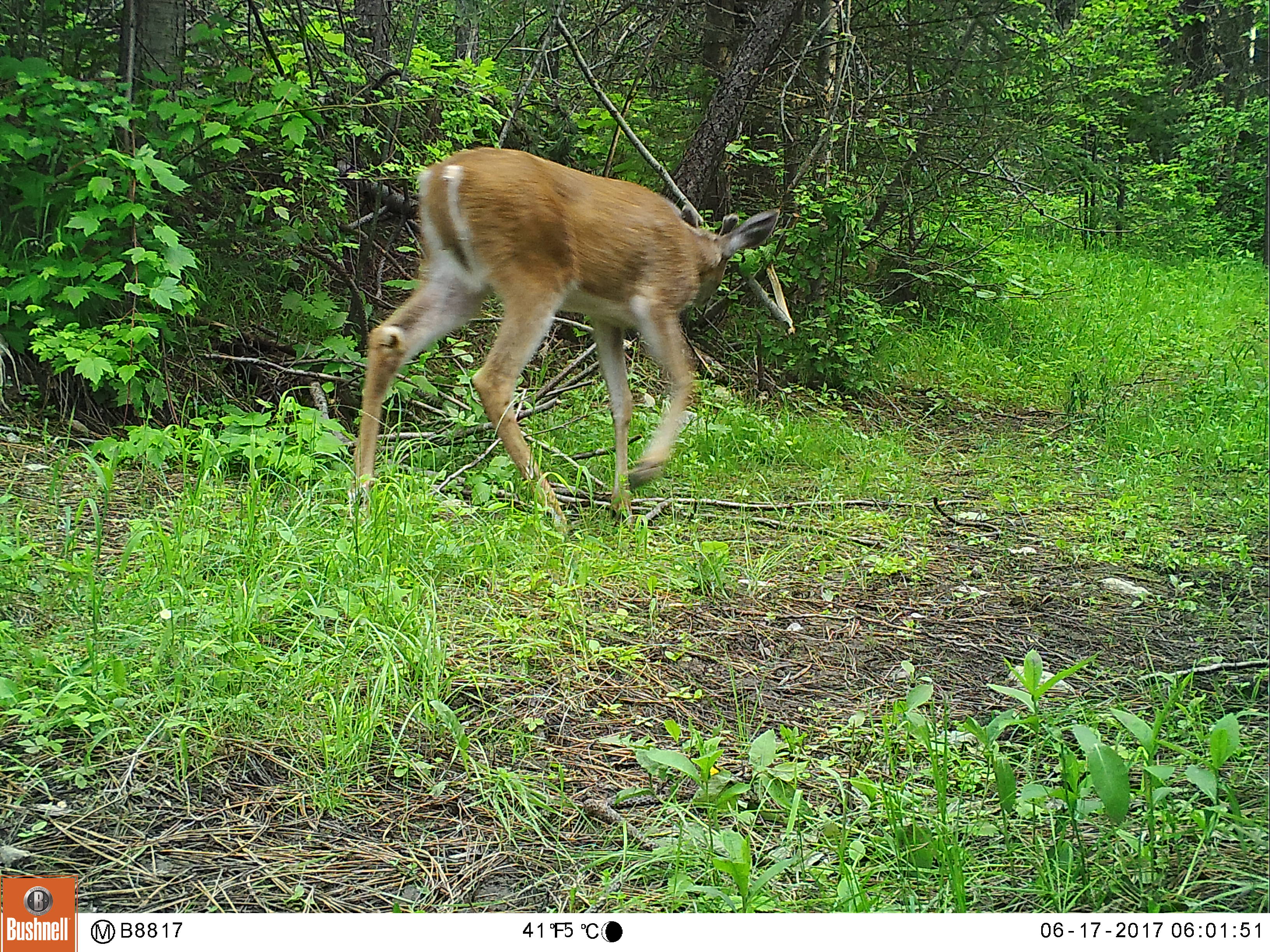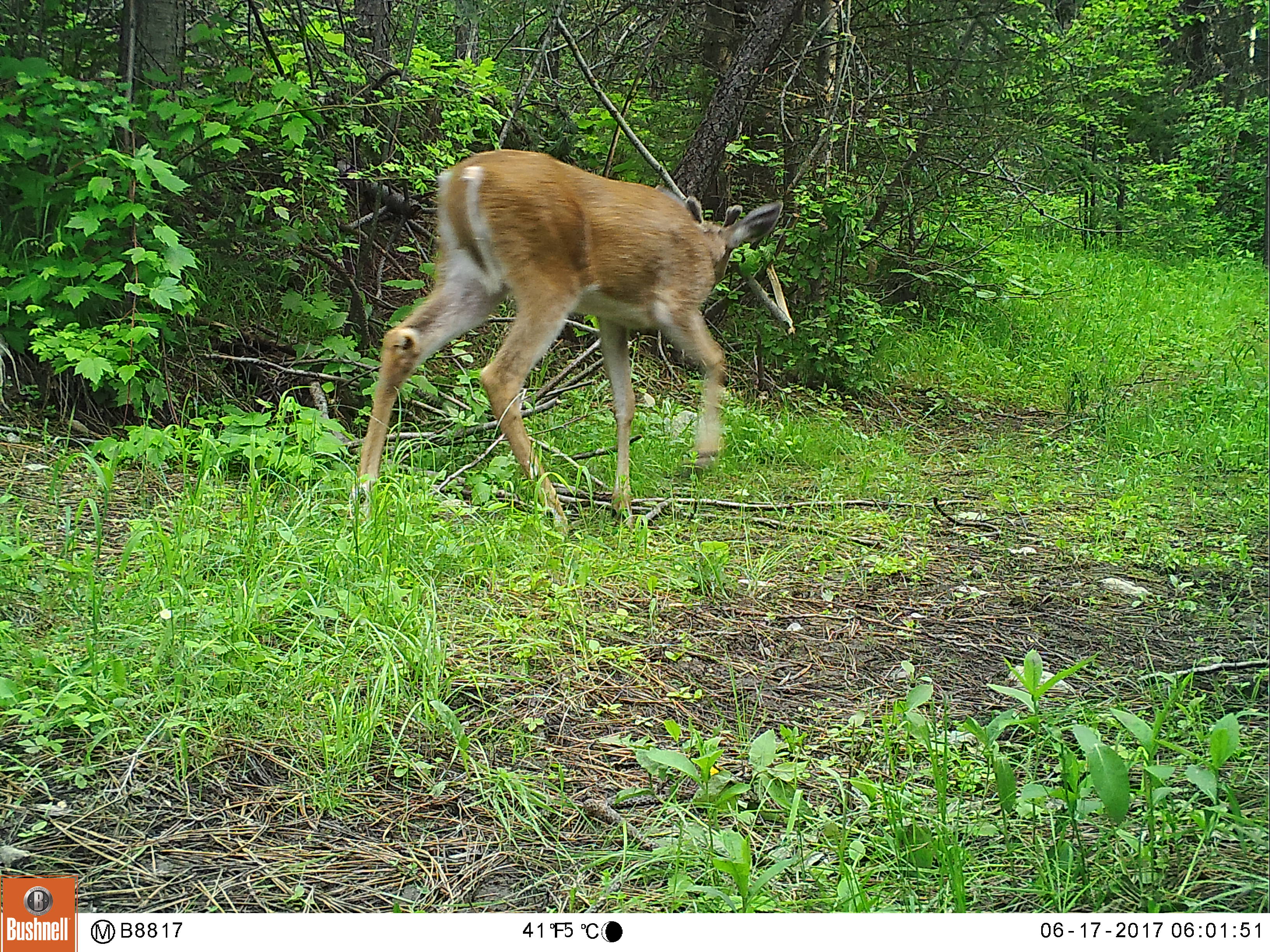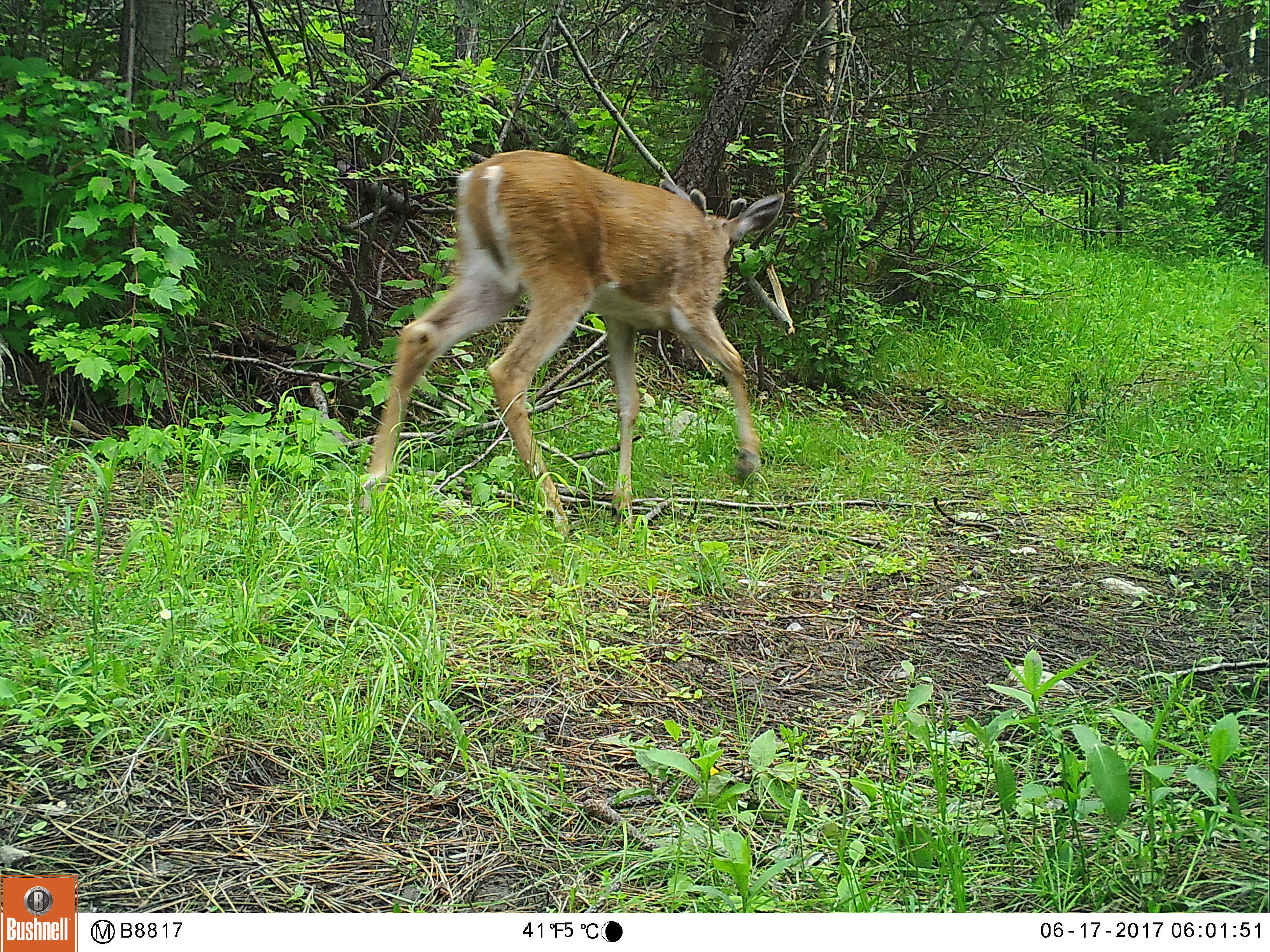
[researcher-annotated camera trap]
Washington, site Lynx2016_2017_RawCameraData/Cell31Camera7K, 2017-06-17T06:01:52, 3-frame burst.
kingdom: Animalia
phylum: Chordata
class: Mammalia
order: Artiodactyla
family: Cervidae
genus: Odocoileus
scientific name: Odocoileus virginianus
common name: white-tailed deer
Odocoileus virginianus (white-tailed deer). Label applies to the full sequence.